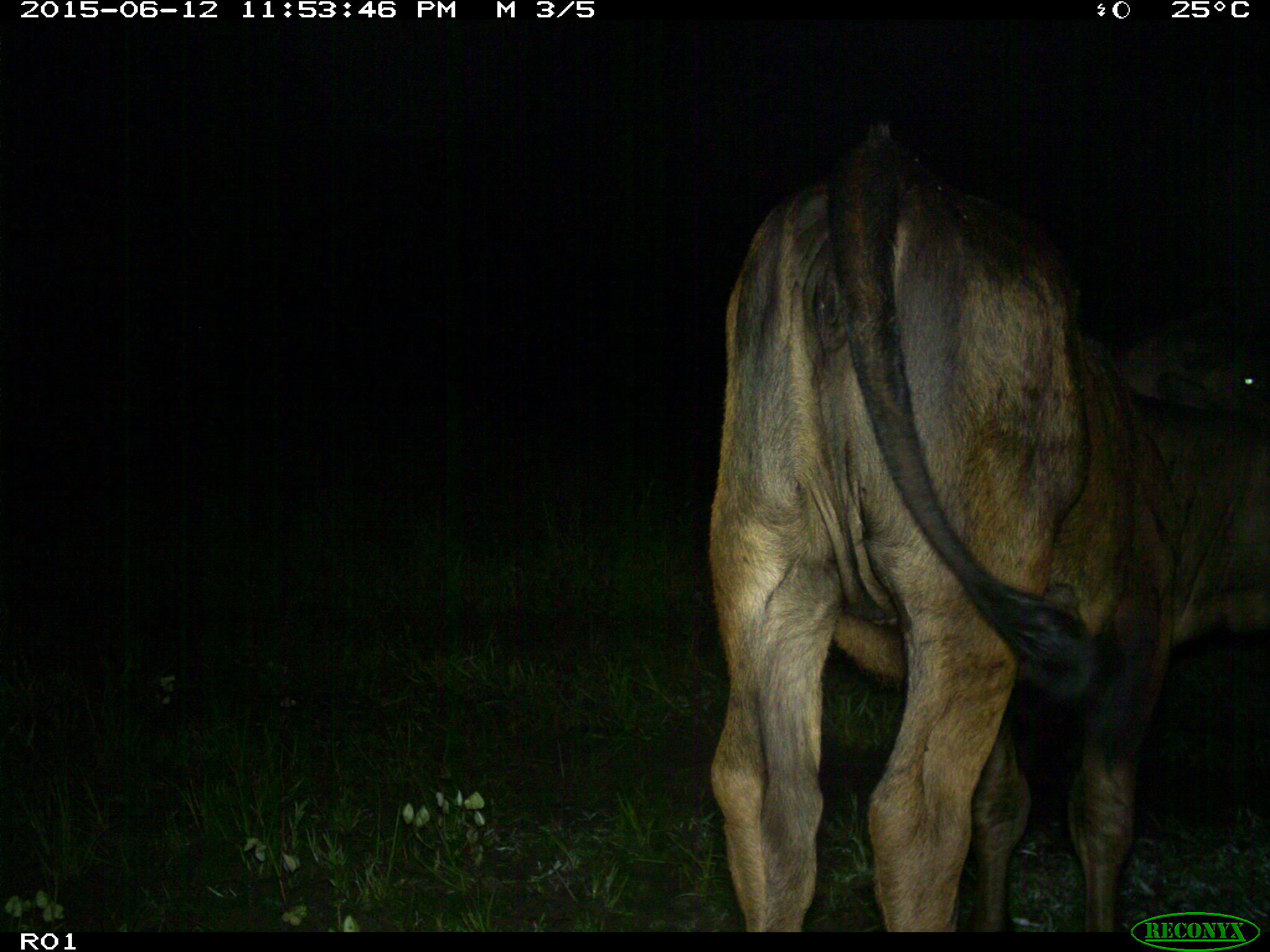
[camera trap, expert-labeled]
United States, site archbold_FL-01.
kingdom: Animalia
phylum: Chordata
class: Mammalia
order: Artiodactyla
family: Bovidae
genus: Bos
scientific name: Bos taurus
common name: domestic cow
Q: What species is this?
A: Bos taurus (domestic cow).